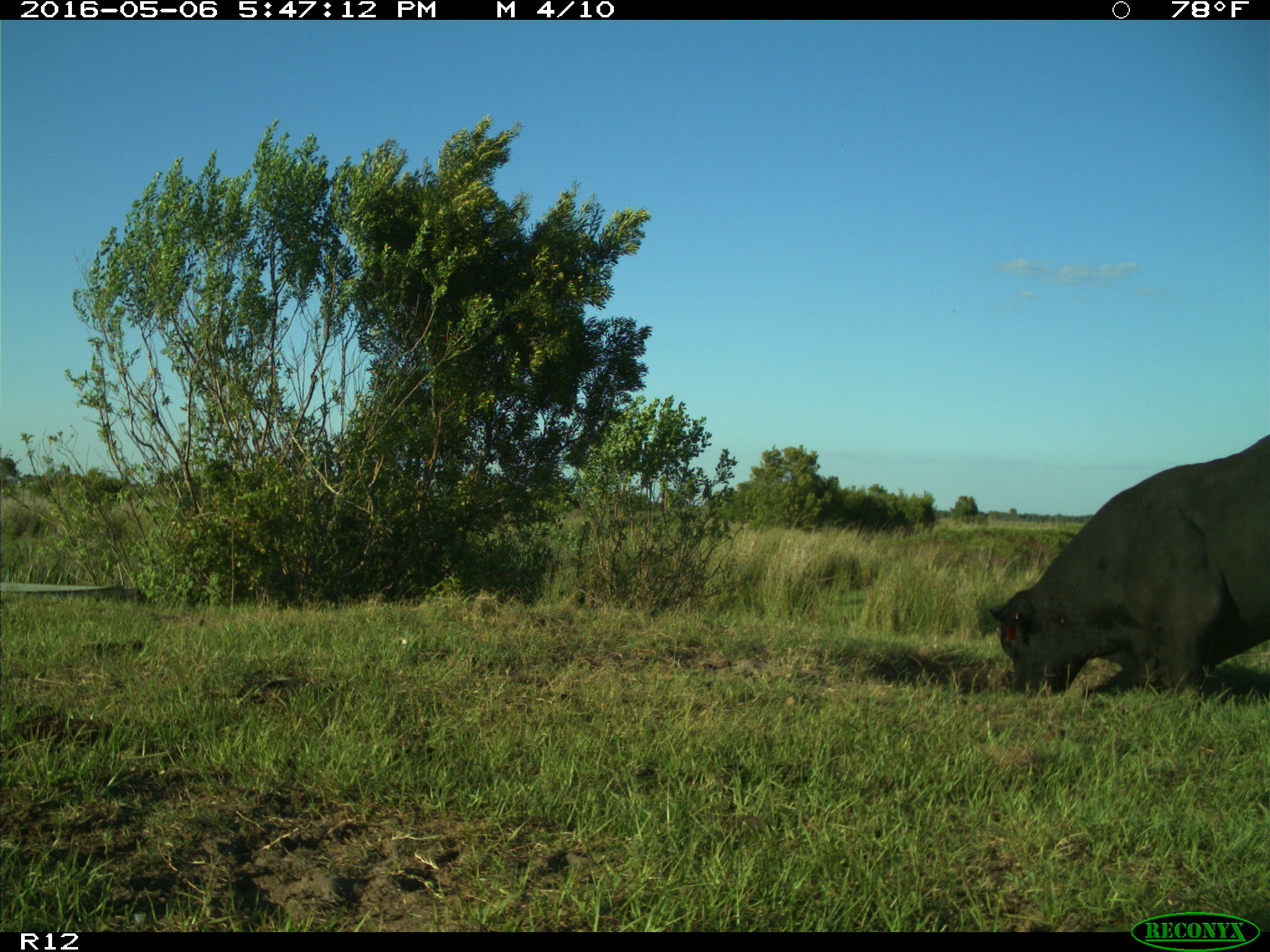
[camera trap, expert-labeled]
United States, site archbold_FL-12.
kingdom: Animalia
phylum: Chordata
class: Mammalia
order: Artiodactyla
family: Bovidae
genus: Bos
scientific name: Bos taurus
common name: domestic cow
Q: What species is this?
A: Bos taurus (domestic cow).